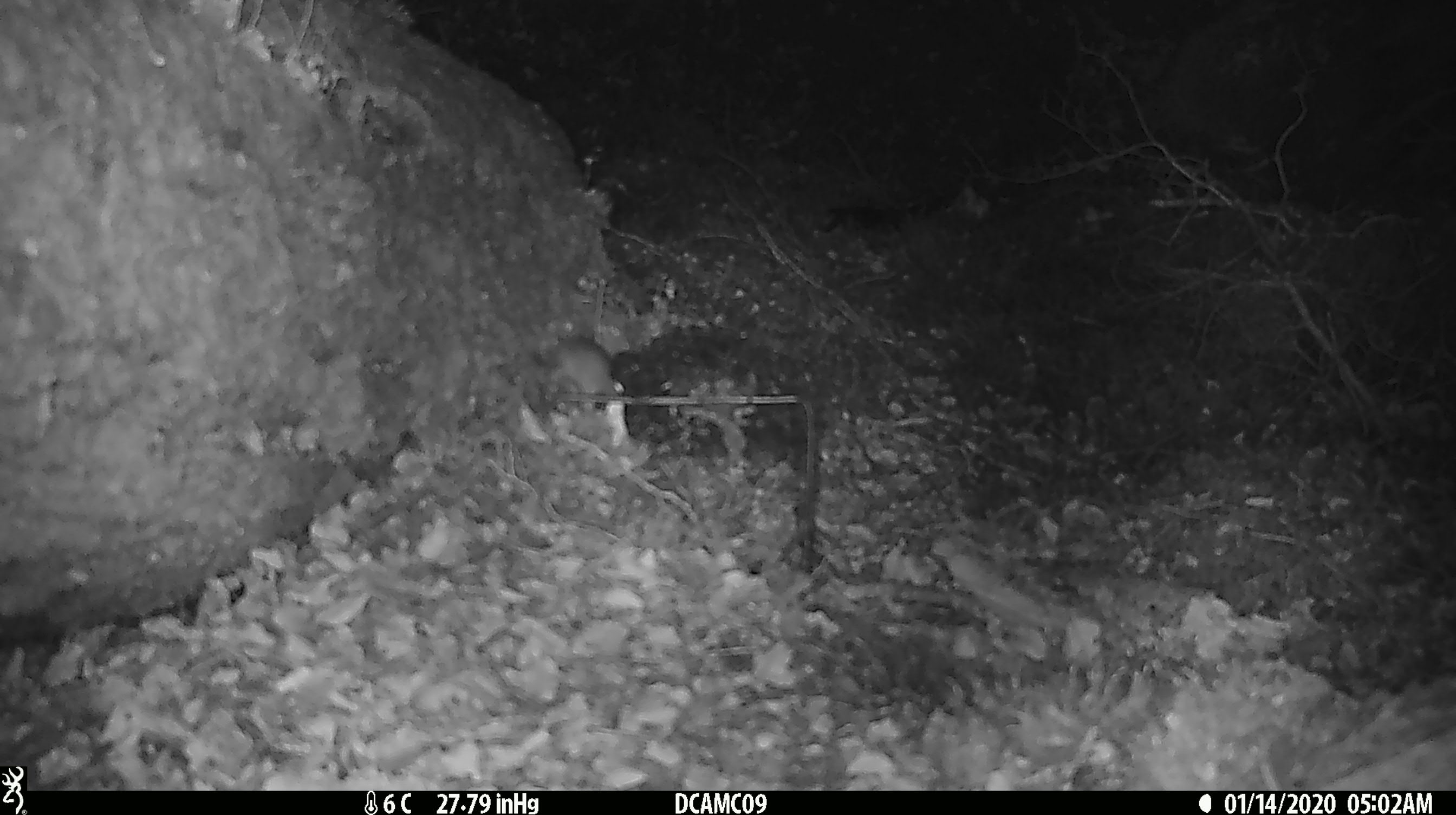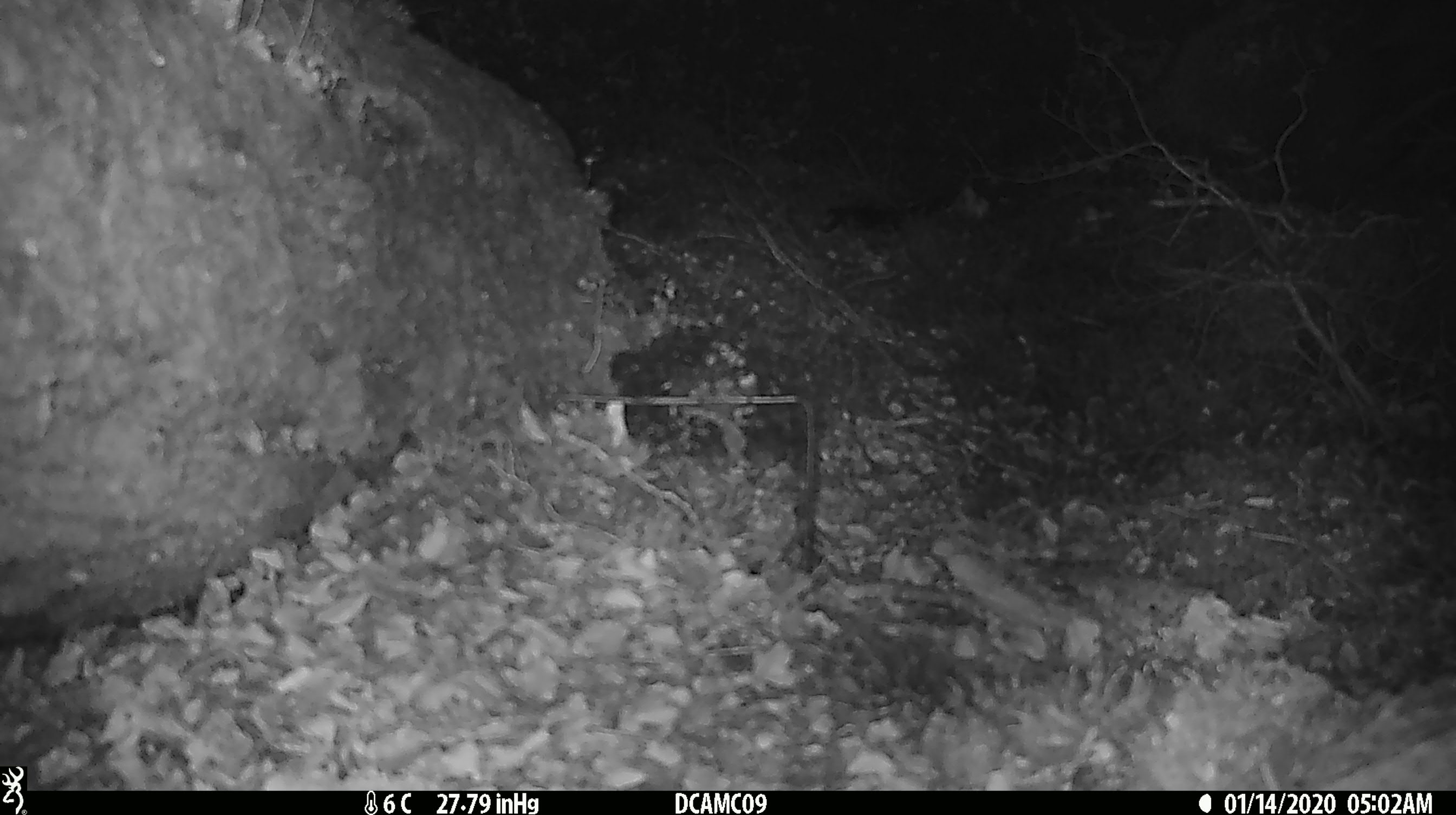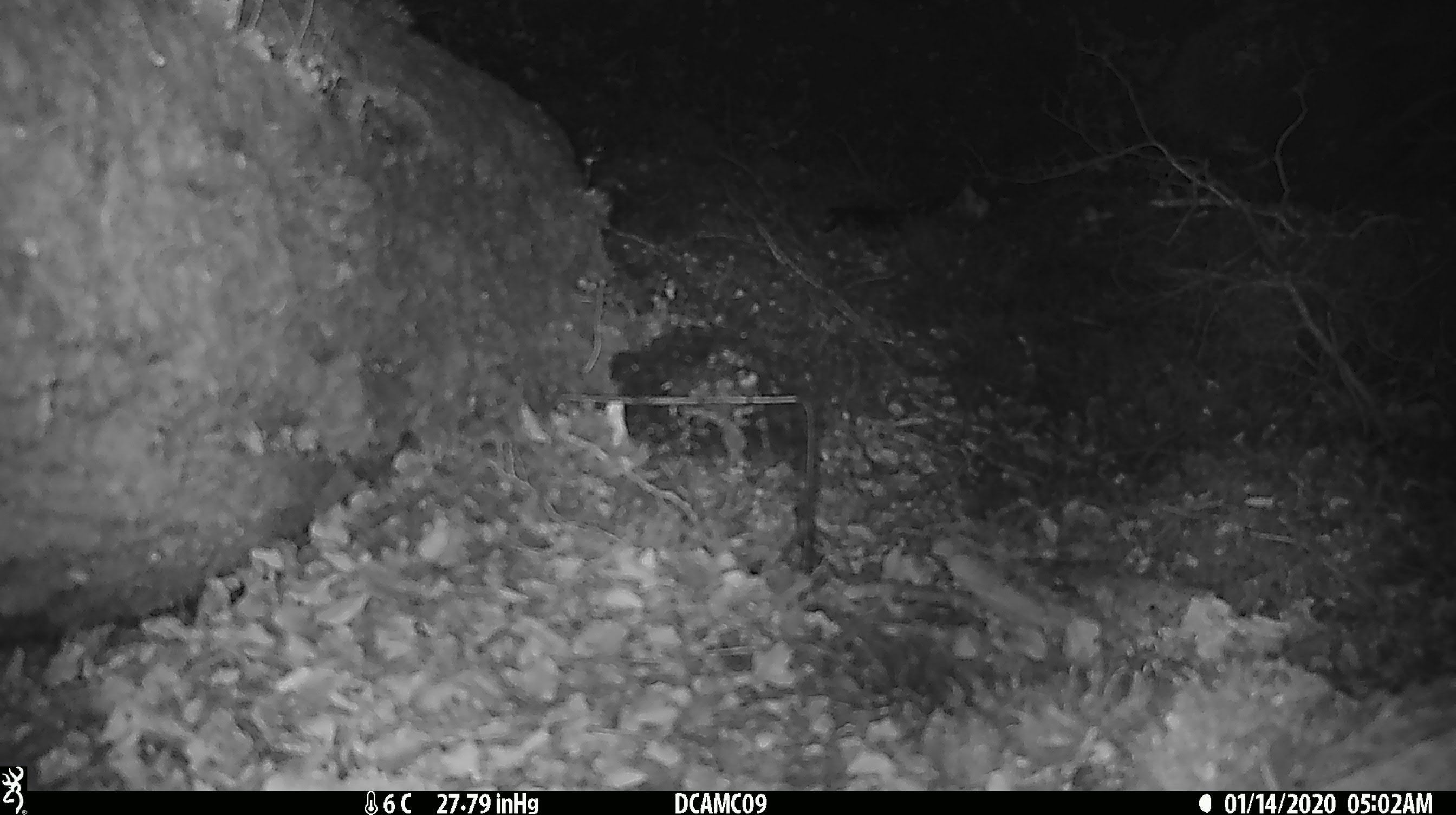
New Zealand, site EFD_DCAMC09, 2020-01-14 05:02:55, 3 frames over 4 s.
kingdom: Animalia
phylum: Chordata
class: Mammalia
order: Rodentia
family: Muridae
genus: Mus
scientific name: Mus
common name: mouse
Mouse (Mus).